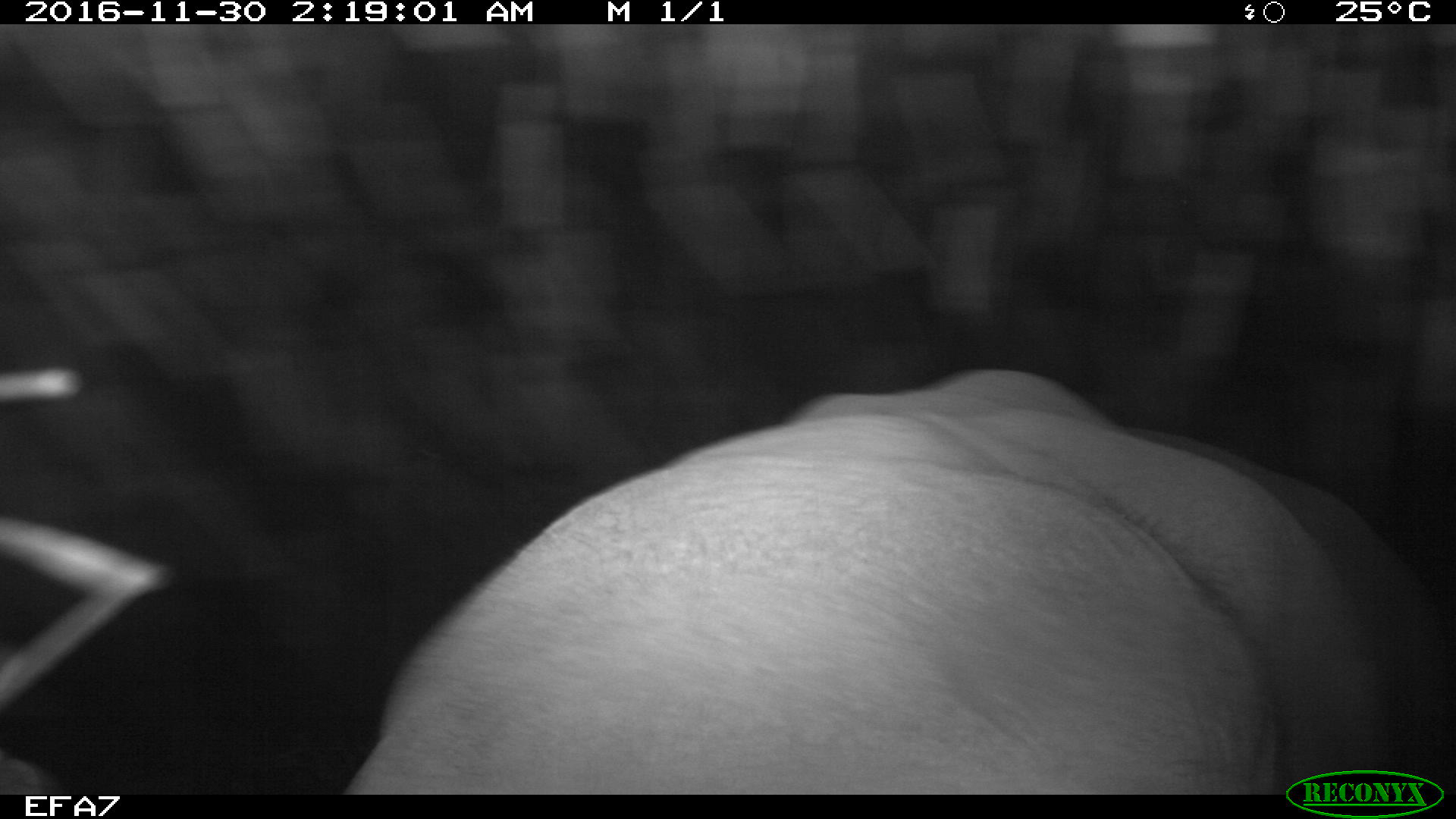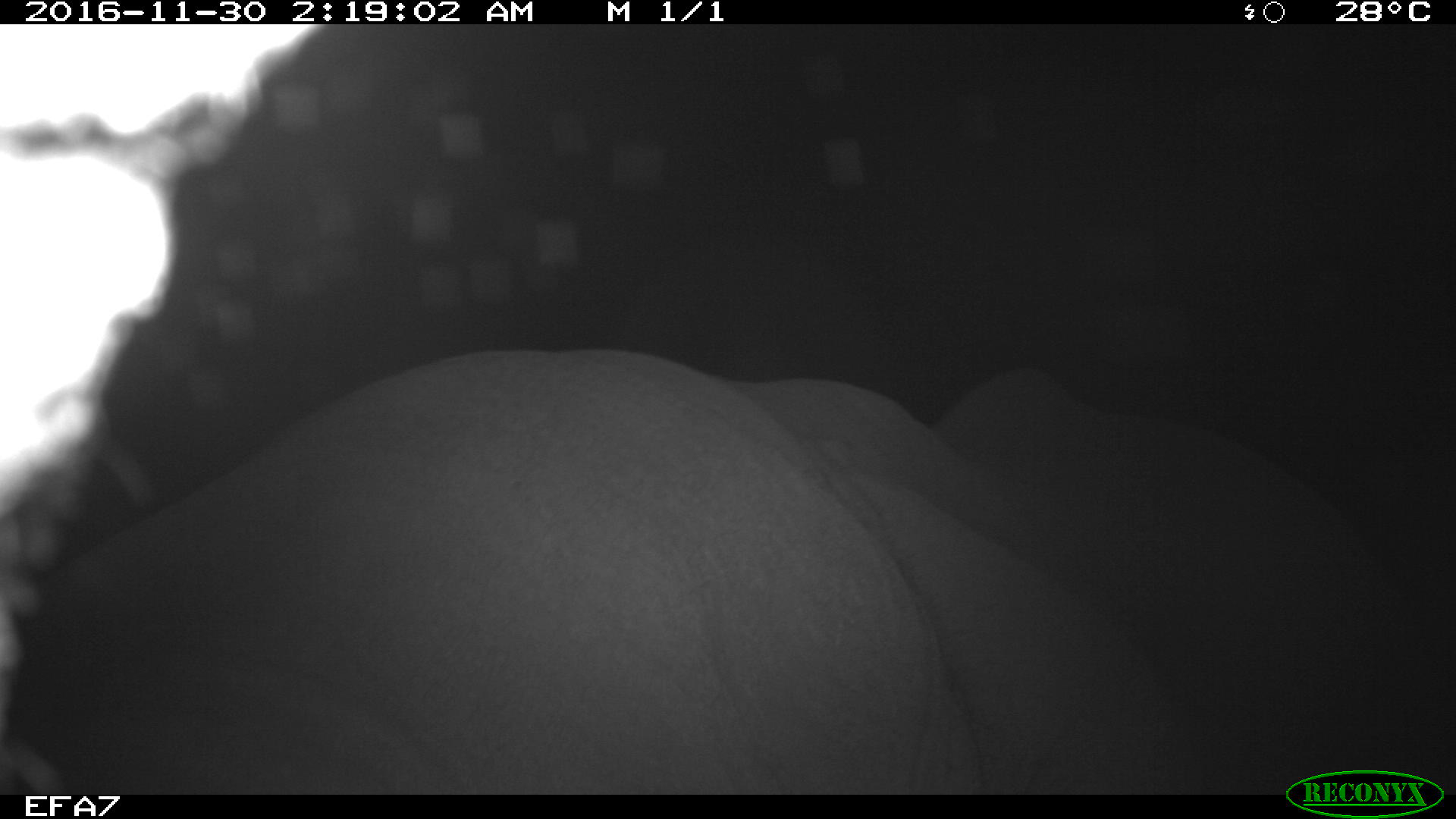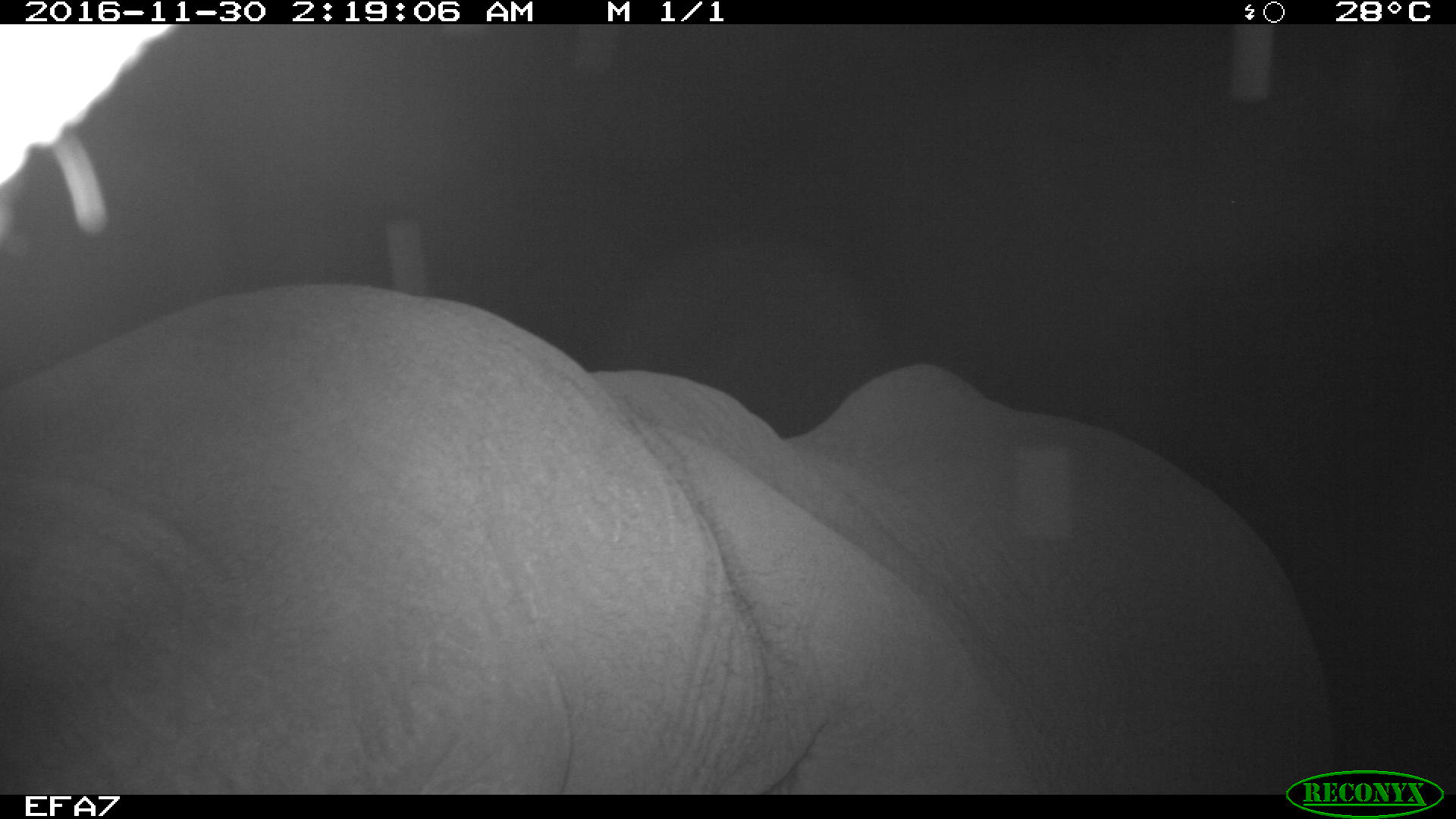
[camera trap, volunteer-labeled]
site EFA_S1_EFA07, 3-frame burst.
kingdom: Animalia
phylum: Chordata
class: Mammalia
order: Proboscidea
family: Elephantidae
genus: Loxodonta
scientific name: Loxodonta africana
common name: african bush elephant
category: elephant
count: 1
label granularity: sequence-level